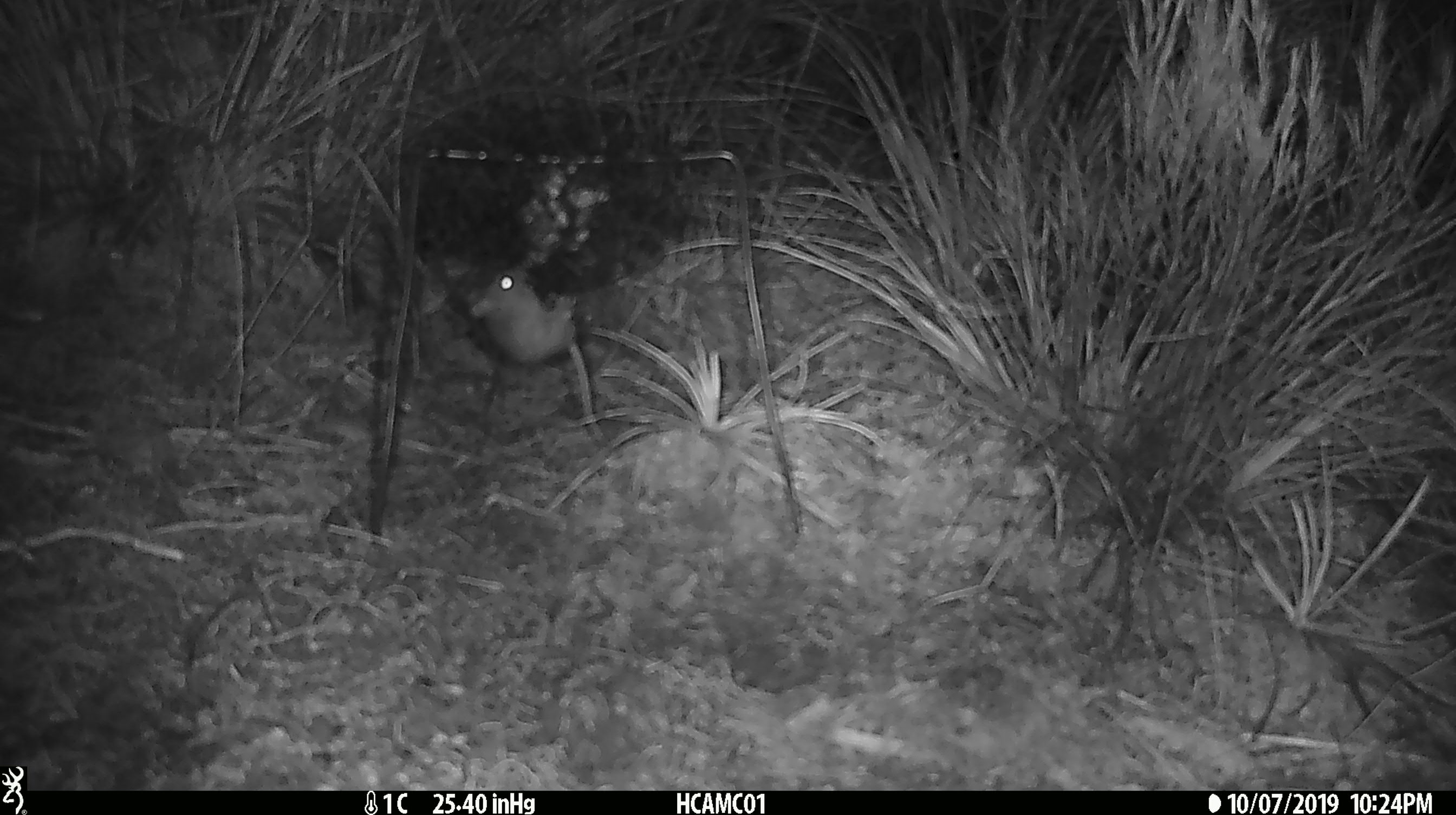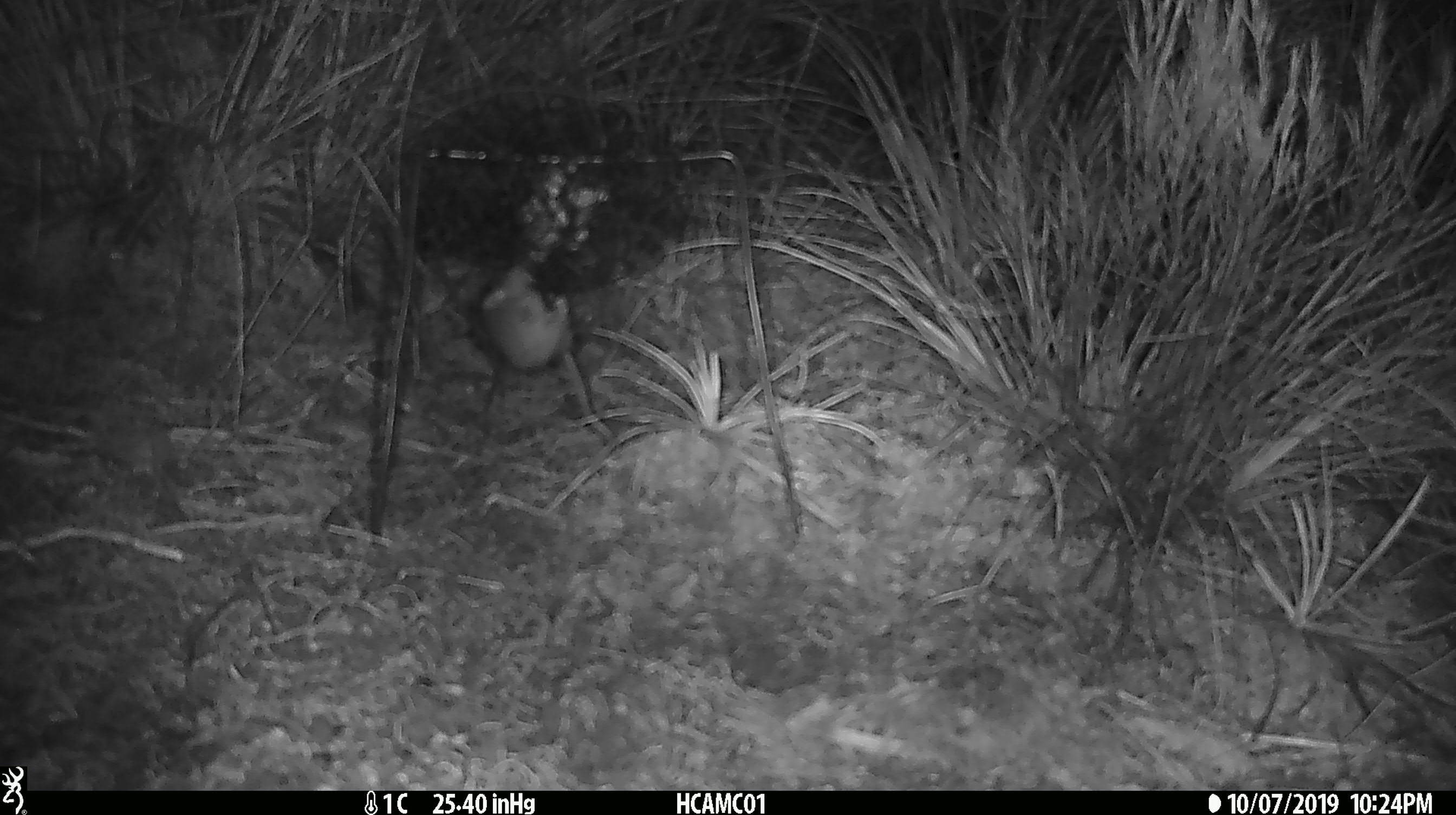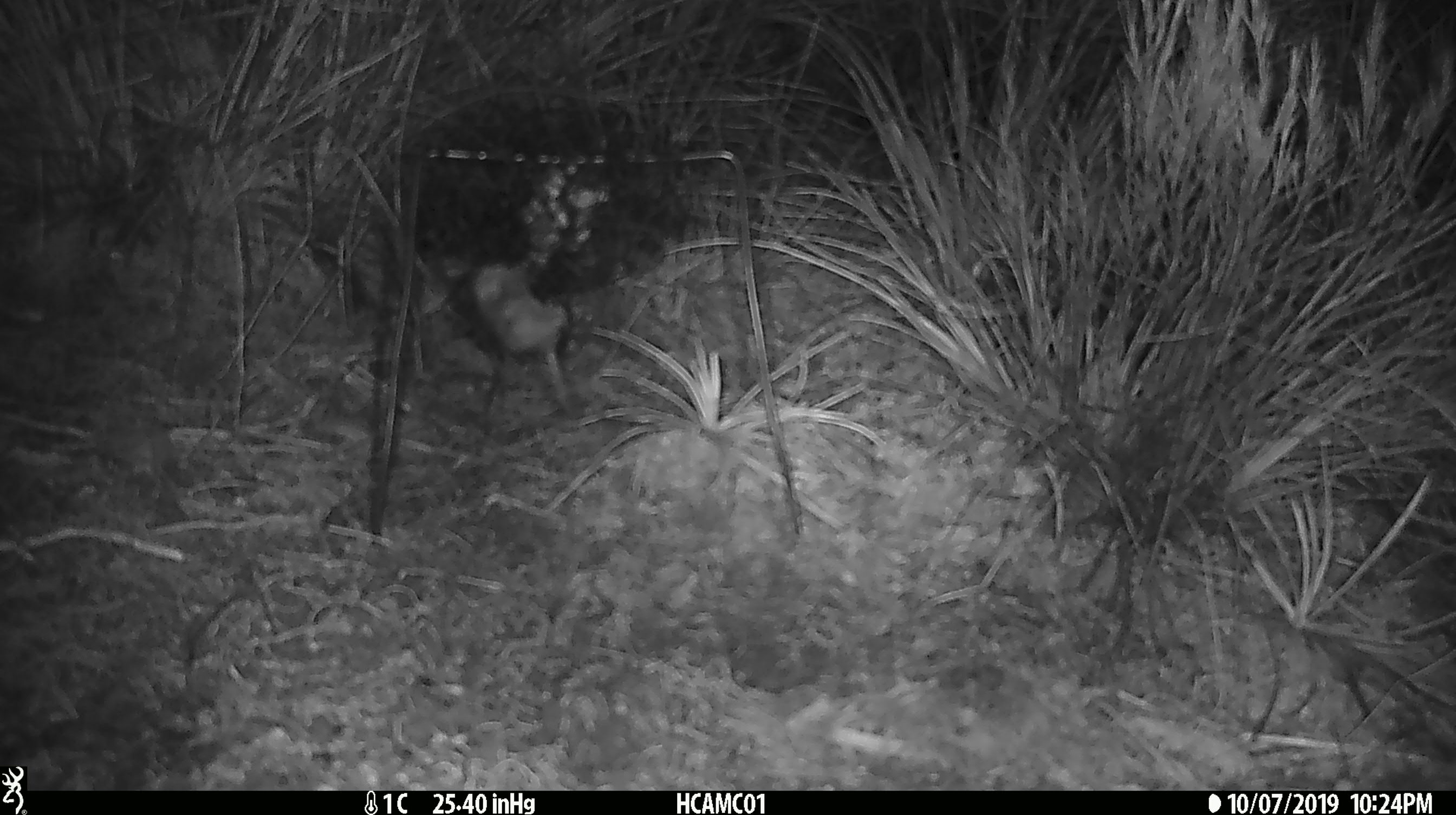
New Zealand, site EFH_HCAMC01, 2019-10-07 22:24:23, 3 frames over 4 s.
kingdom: Animalia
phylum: Chordata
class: Mammalia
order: Rodentia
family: Muridae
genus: Mus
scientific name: Mus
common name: mouse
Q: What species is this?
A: Mouse (Mus).